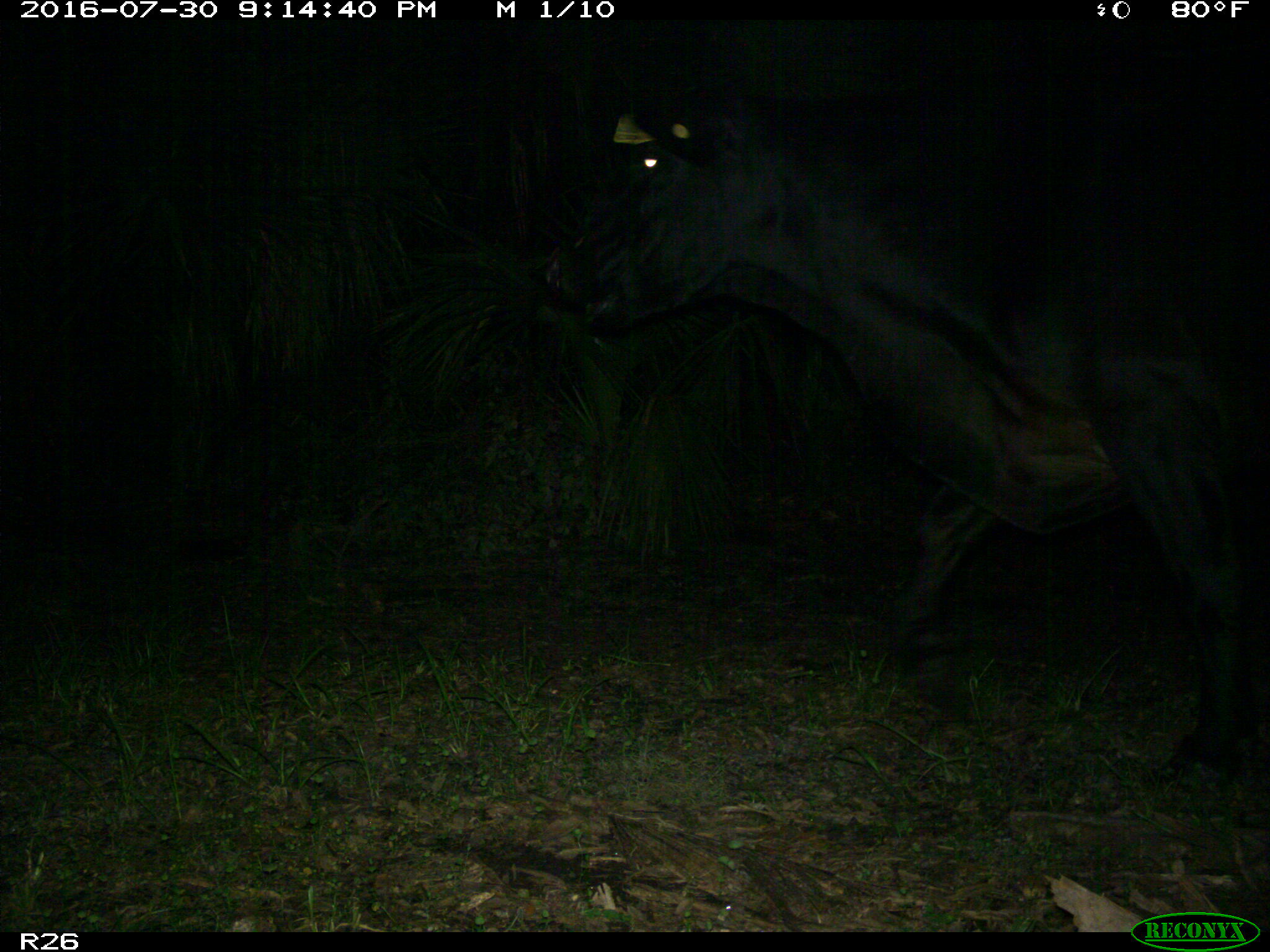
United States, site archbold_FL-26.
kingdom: Animalia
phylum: Chordata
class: Mammalia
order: Artiodactyla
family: Bovidae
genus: Bos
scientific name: Bos taurus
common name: domestic cow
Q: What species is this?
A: Bos taurus (domestic cow).